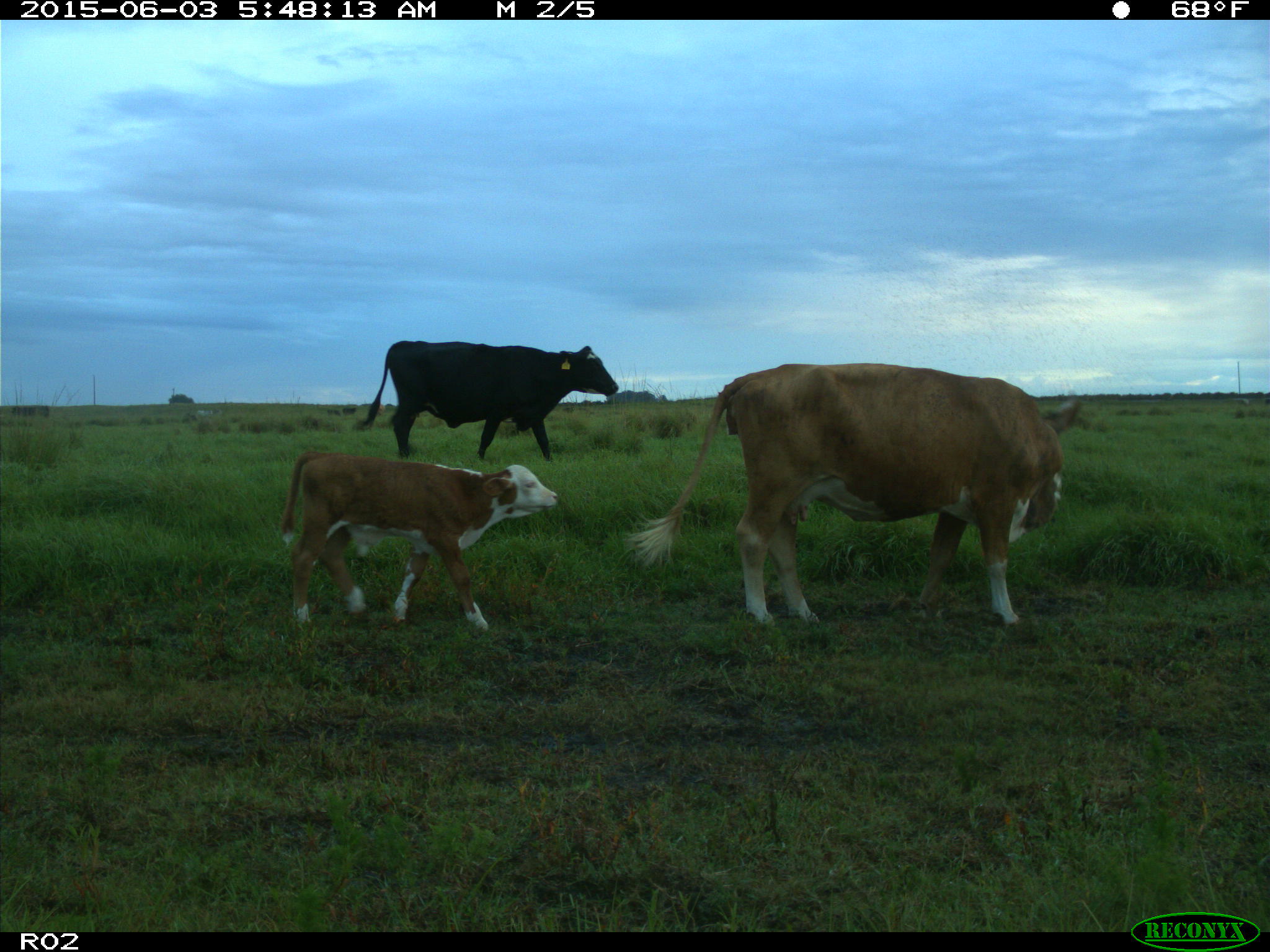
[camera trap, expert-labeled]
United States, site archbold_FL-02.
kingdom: Animalia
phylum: Chordata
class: Mammalia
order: Artiodactyla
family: Bovidae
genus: Bos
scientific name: Bos taurus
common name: domestic cow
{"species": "Bos taurus (domestic cow)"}